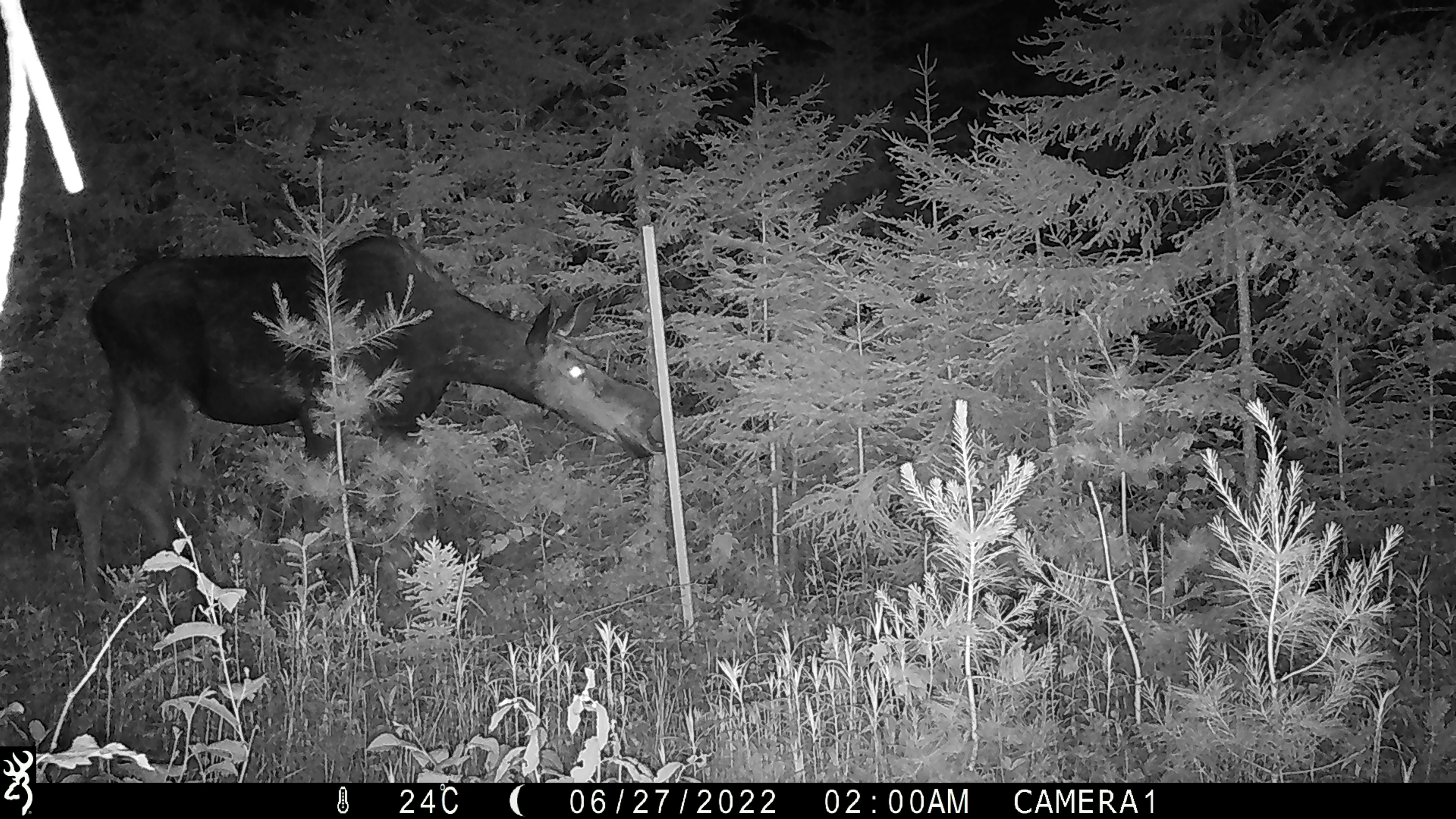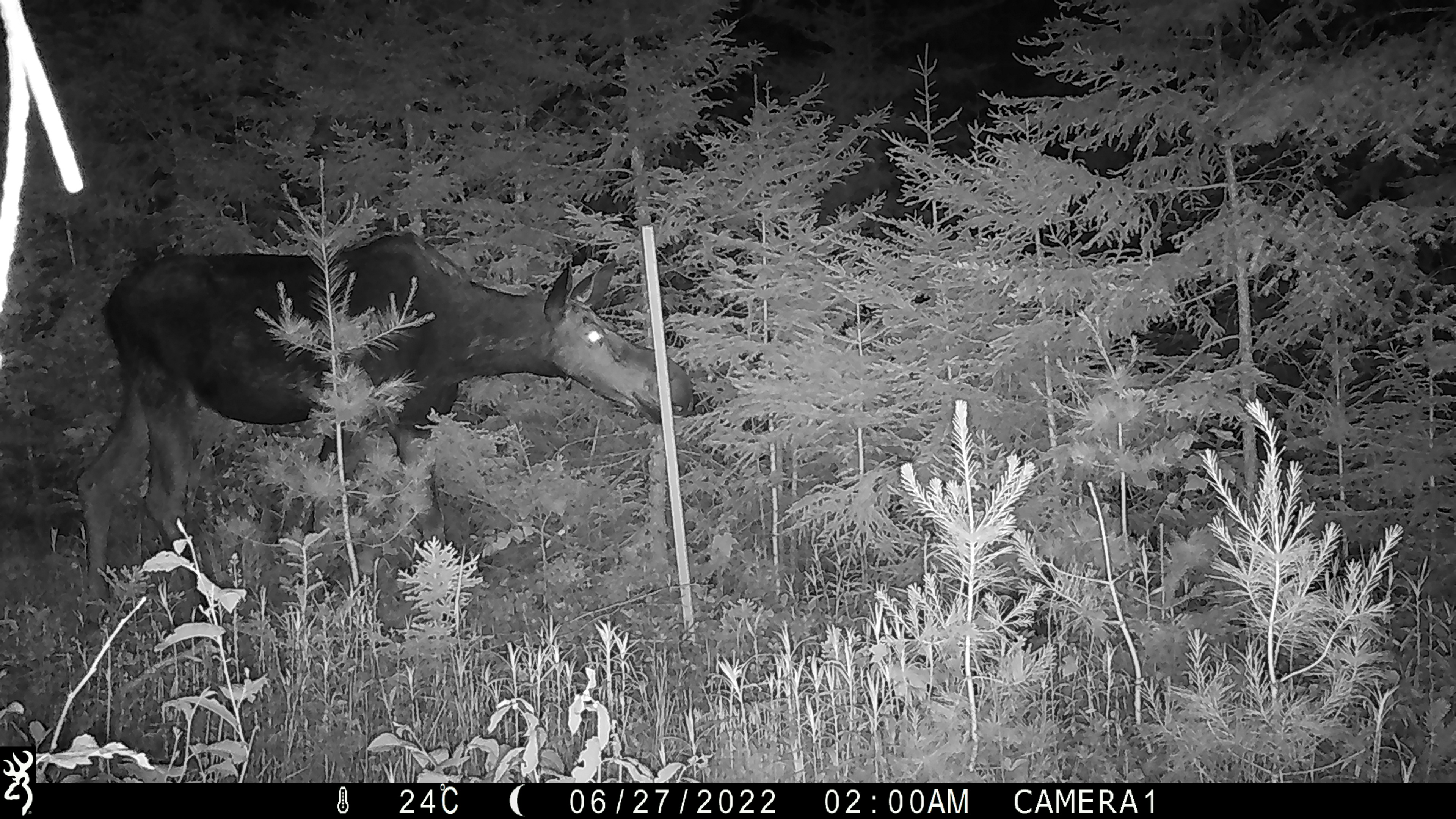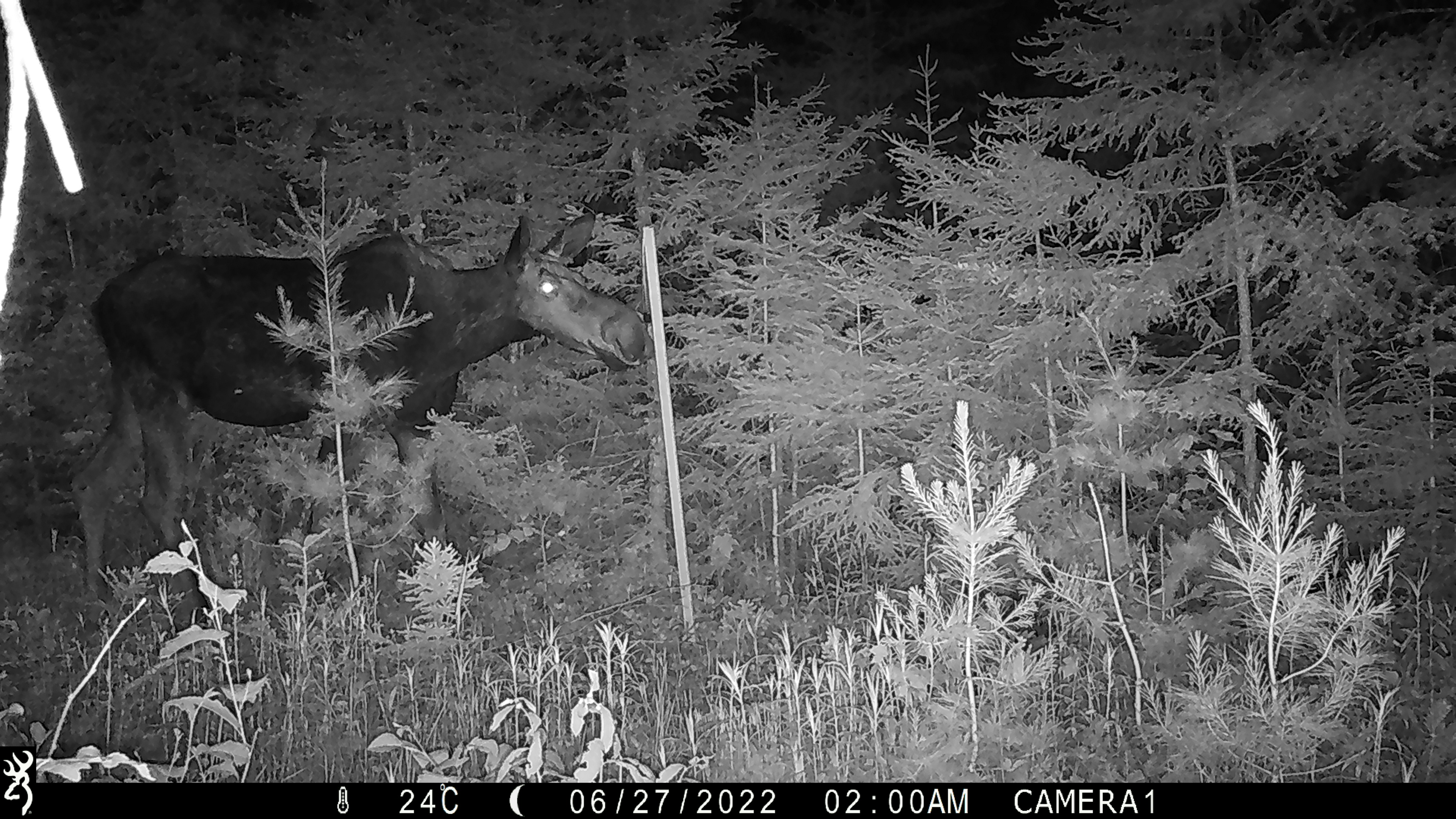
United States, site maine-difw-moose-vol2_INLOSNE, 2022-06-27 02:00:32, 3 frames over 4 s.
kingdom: Animalia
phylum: Chordata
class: Mammalia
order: Artiodactyla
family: Cervidae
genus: Alces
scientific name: Alces alces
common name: moose